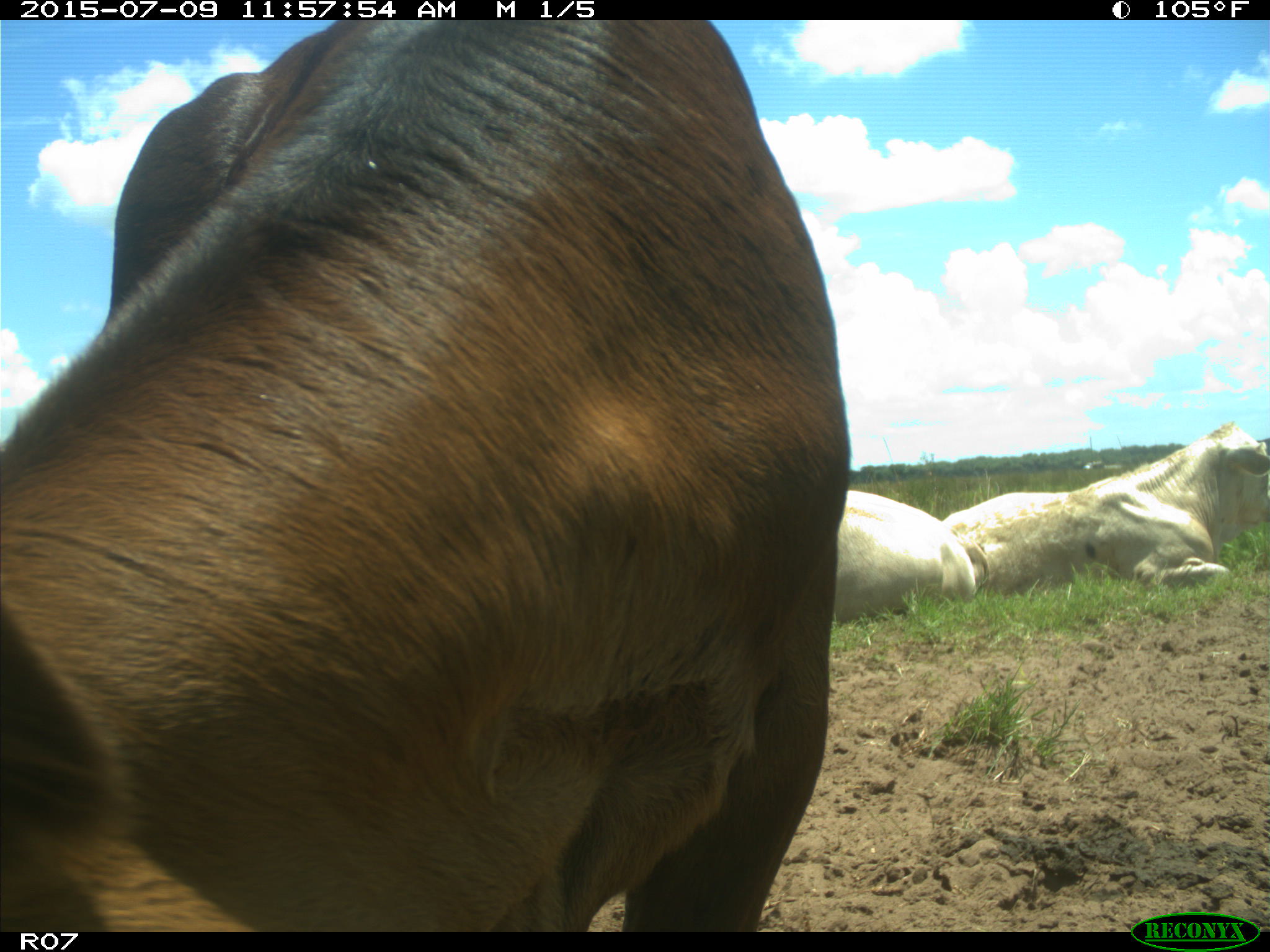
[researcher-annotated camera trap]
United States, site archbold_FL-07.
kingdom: Animalia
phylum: Chordata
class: Mammalia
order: Artiodactyla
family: Bovidae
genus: Bos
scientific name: Bos taurus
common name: domestic cow